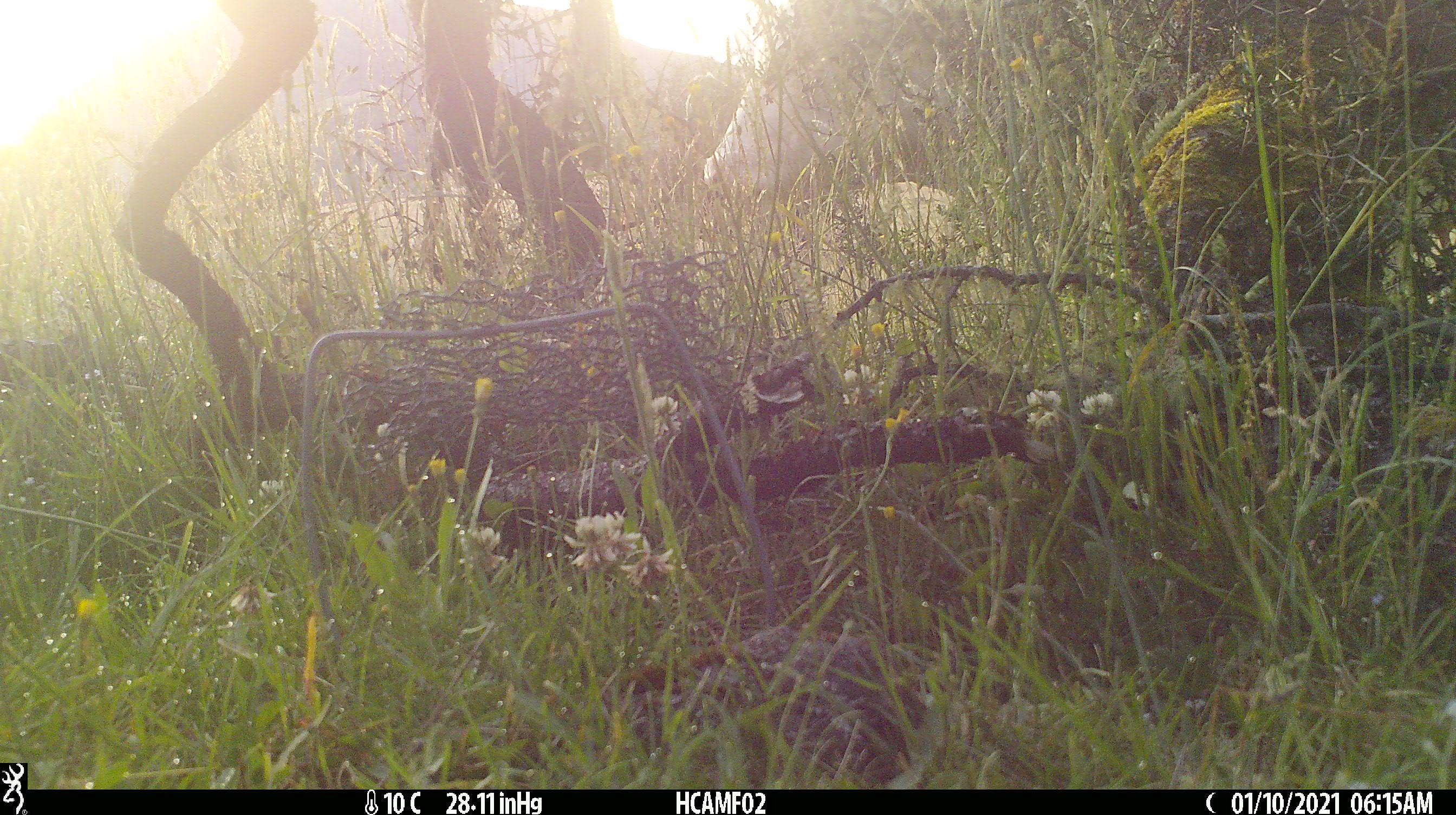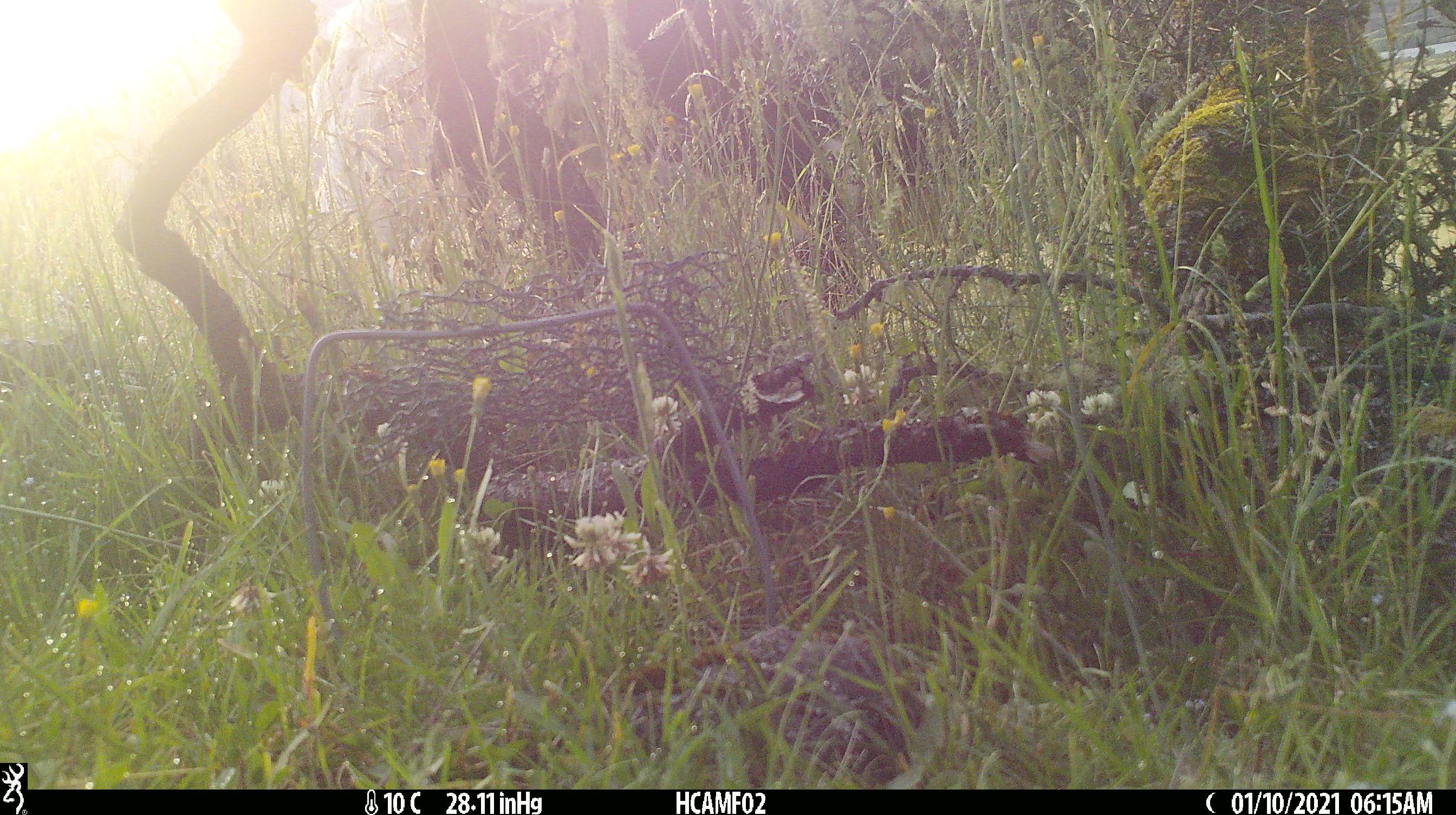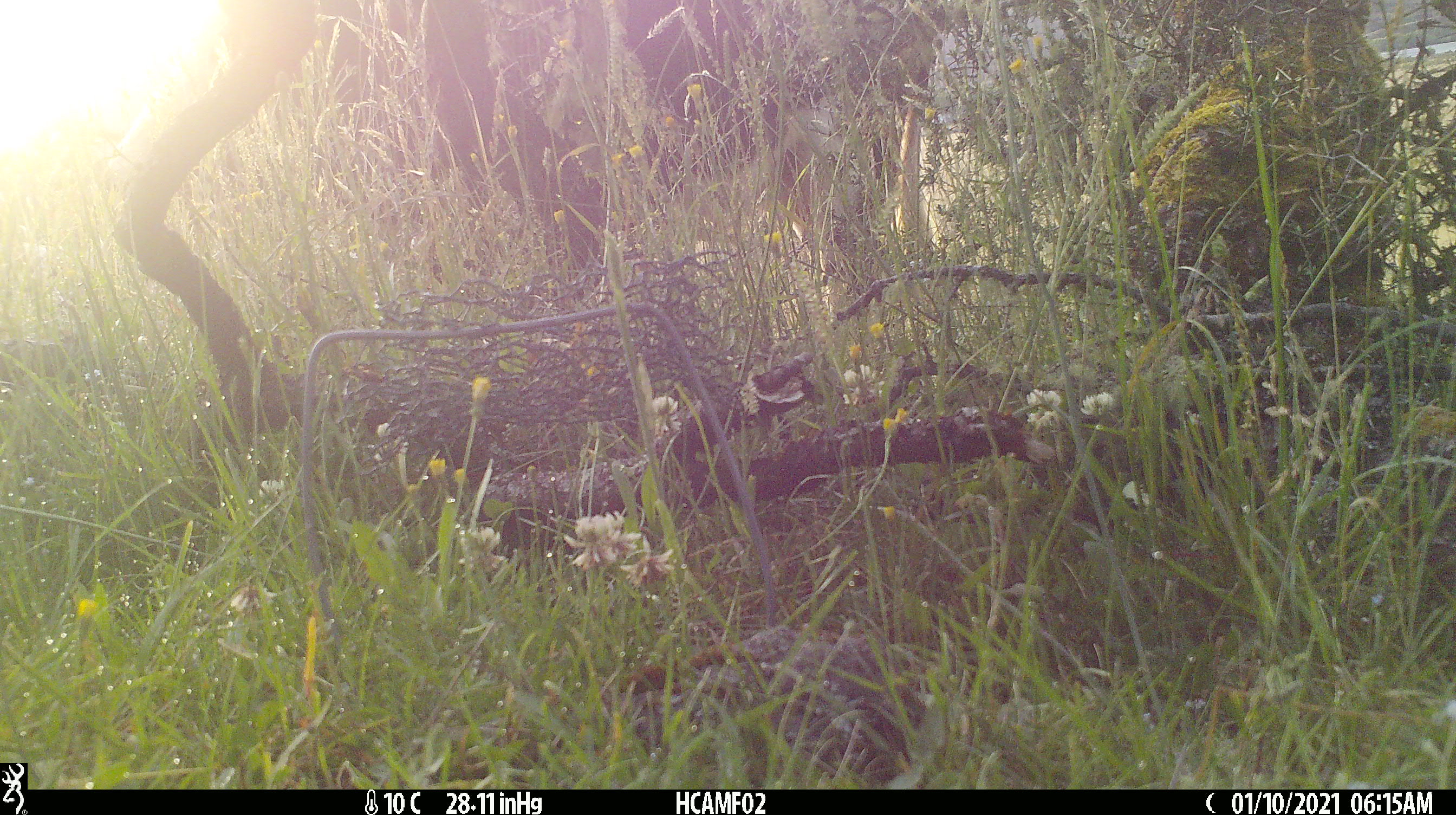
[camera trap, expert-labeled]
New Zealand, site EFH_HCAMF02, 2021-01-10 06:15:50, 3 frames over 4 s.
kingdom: Animalia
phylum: Chordata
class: Mammalia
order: Artiodactyla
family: Bovidae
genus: Bos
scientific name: Bos taurus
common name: domestic cow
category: cow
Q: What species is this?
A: Cow (domestic cow) (Bos taurus).